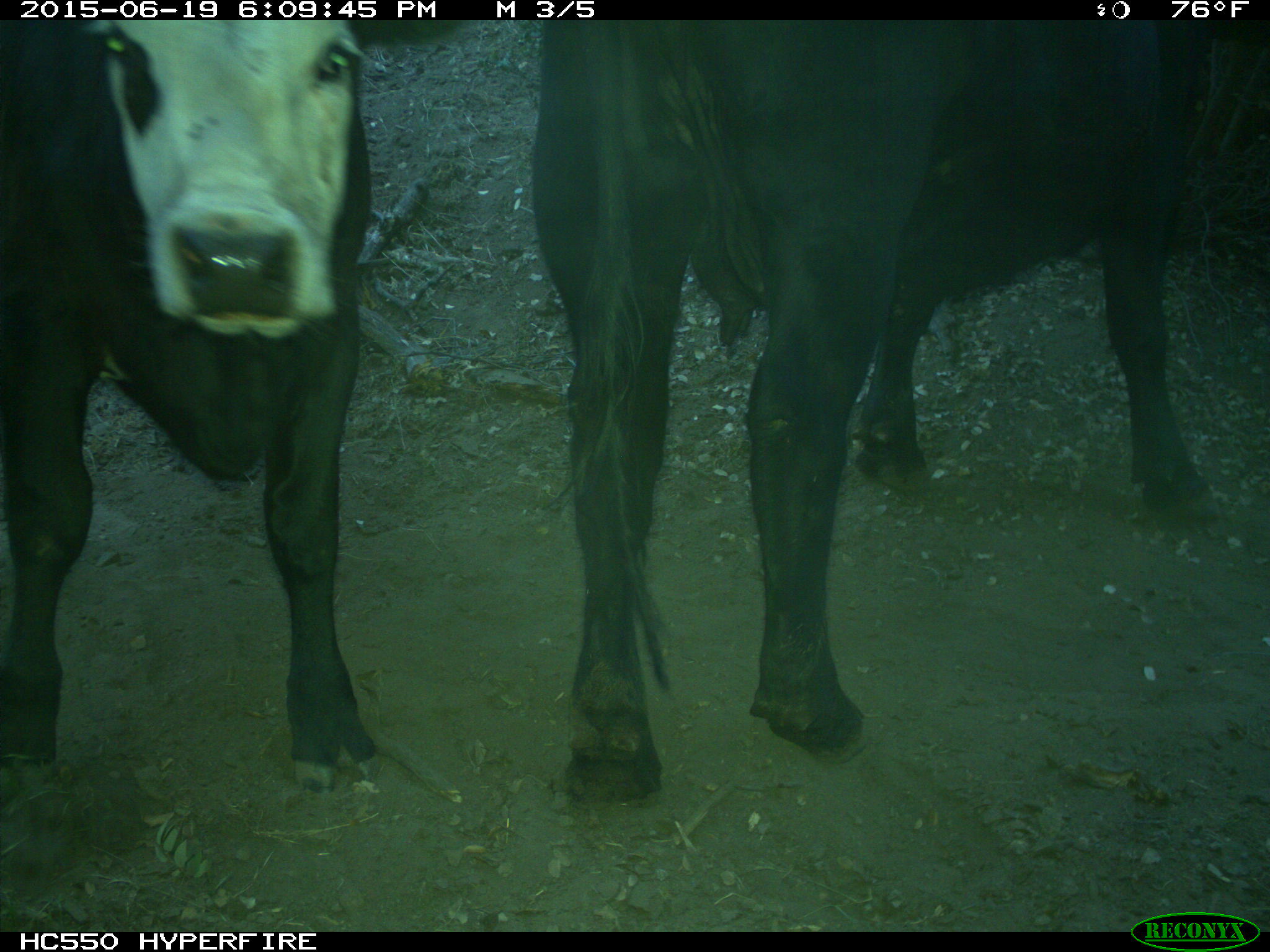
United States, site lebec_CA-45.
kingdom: Animalia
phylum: Chordata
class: Mammalia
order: Artiodactyla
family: Bovidae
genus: Bos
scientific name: Bos taurus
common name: domestic cow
Bos taurus (domestic cow).